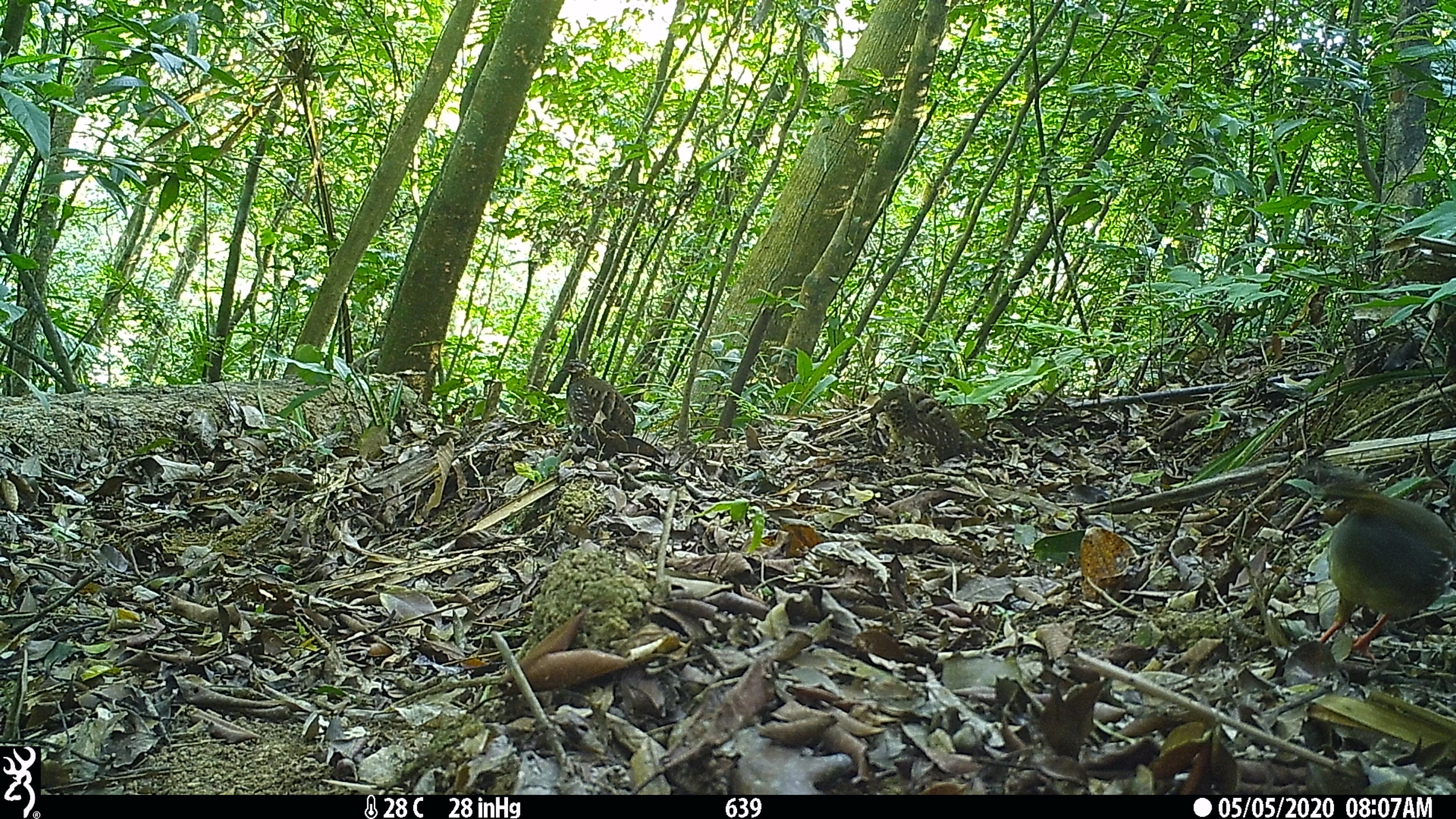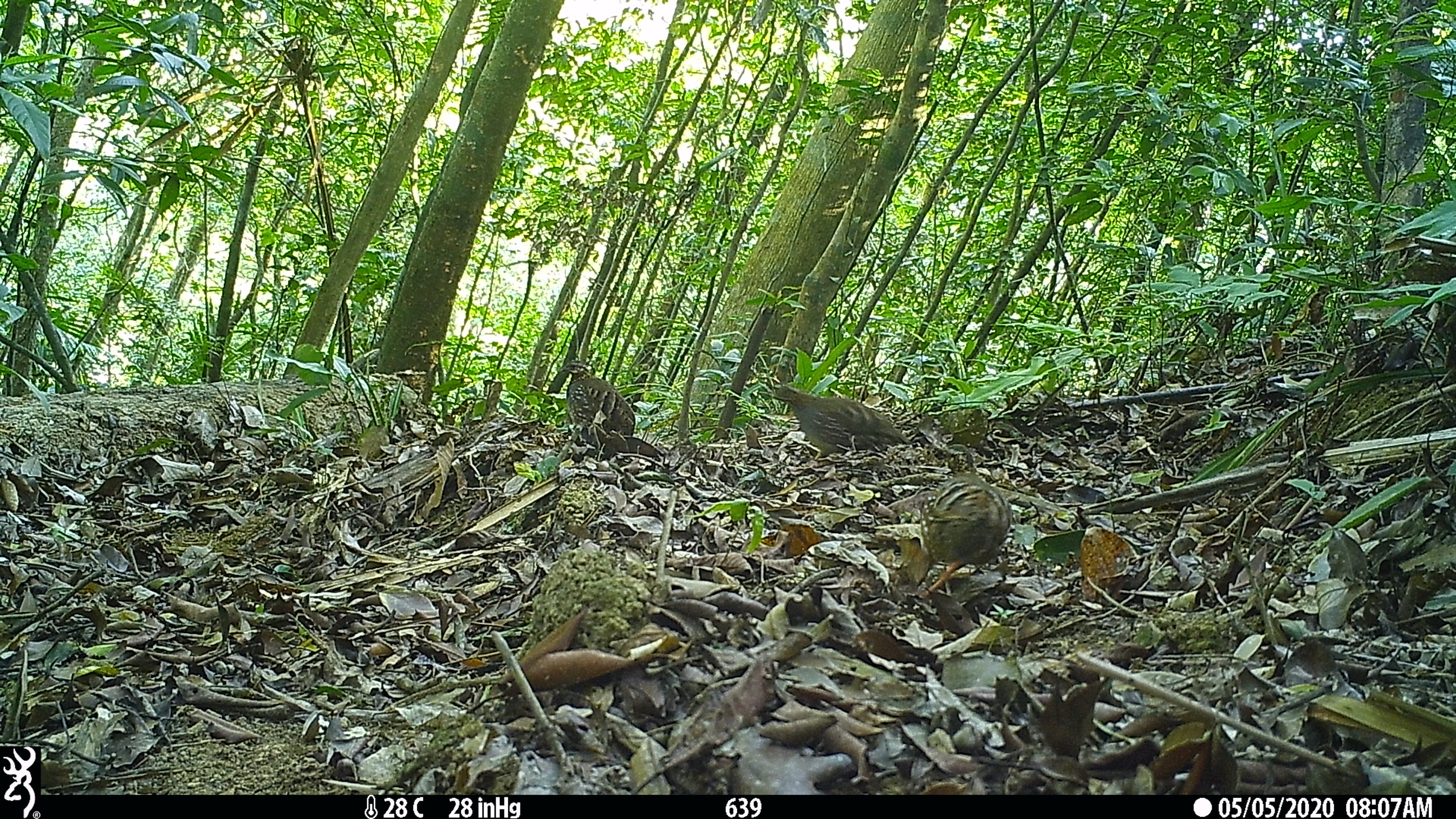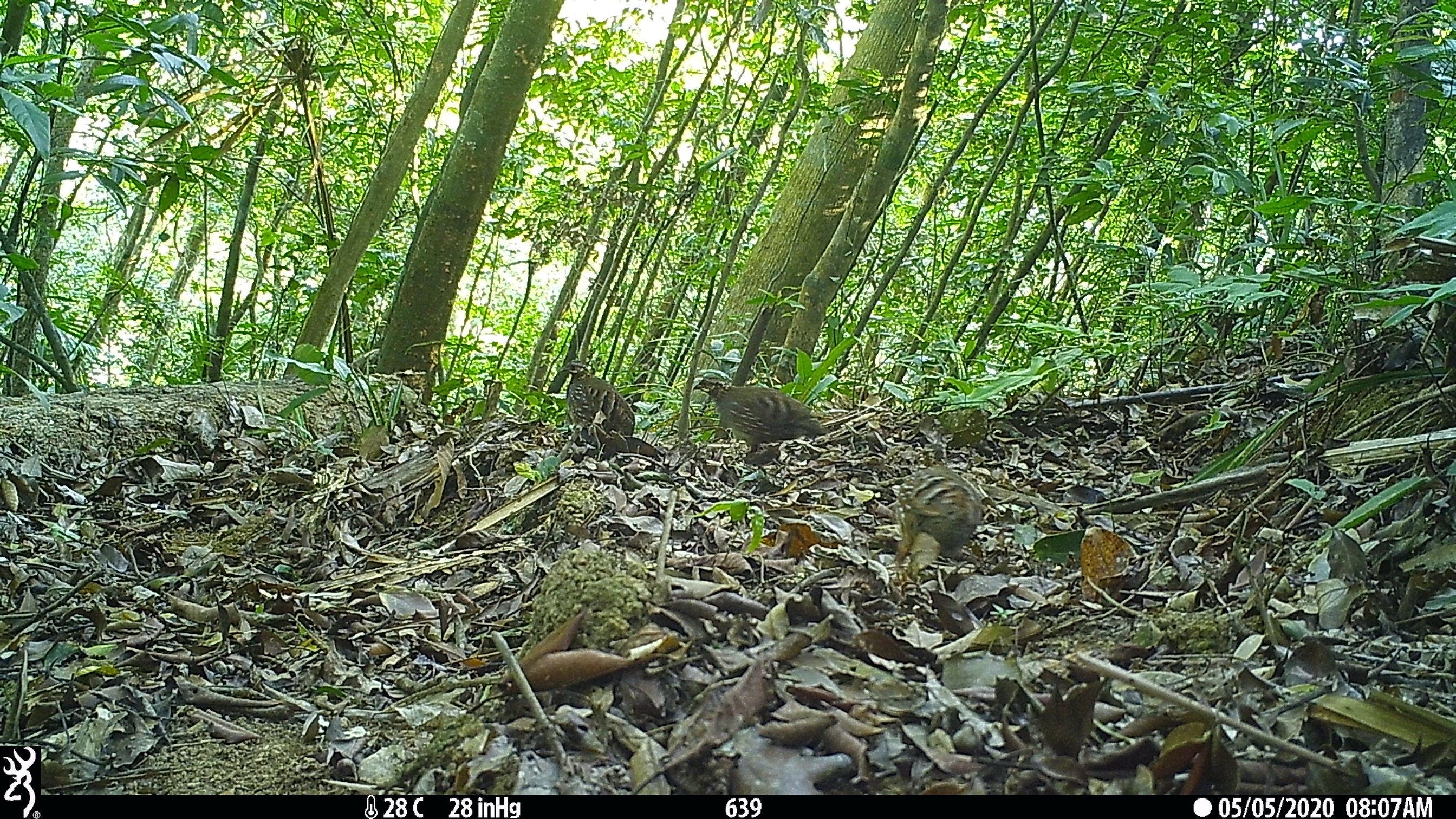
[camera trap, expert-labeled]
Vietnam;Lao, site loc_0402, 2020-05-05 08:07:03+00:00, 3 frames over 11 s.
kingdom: Animalia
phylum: Chordata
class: Aves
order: Galliformes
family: Phasianidae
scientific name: Phasianidae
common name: partridge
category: unidentified partridge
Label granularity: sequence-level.